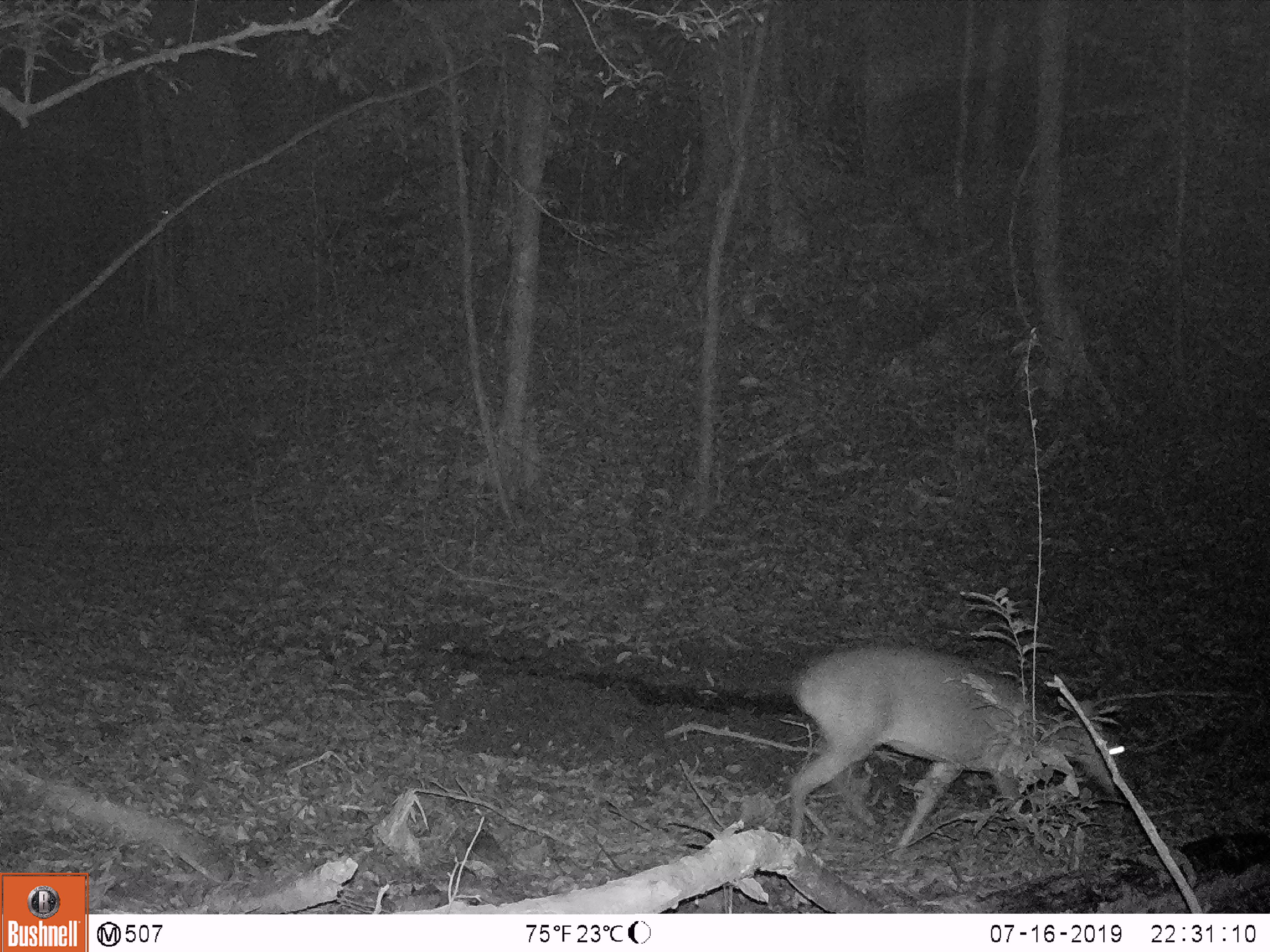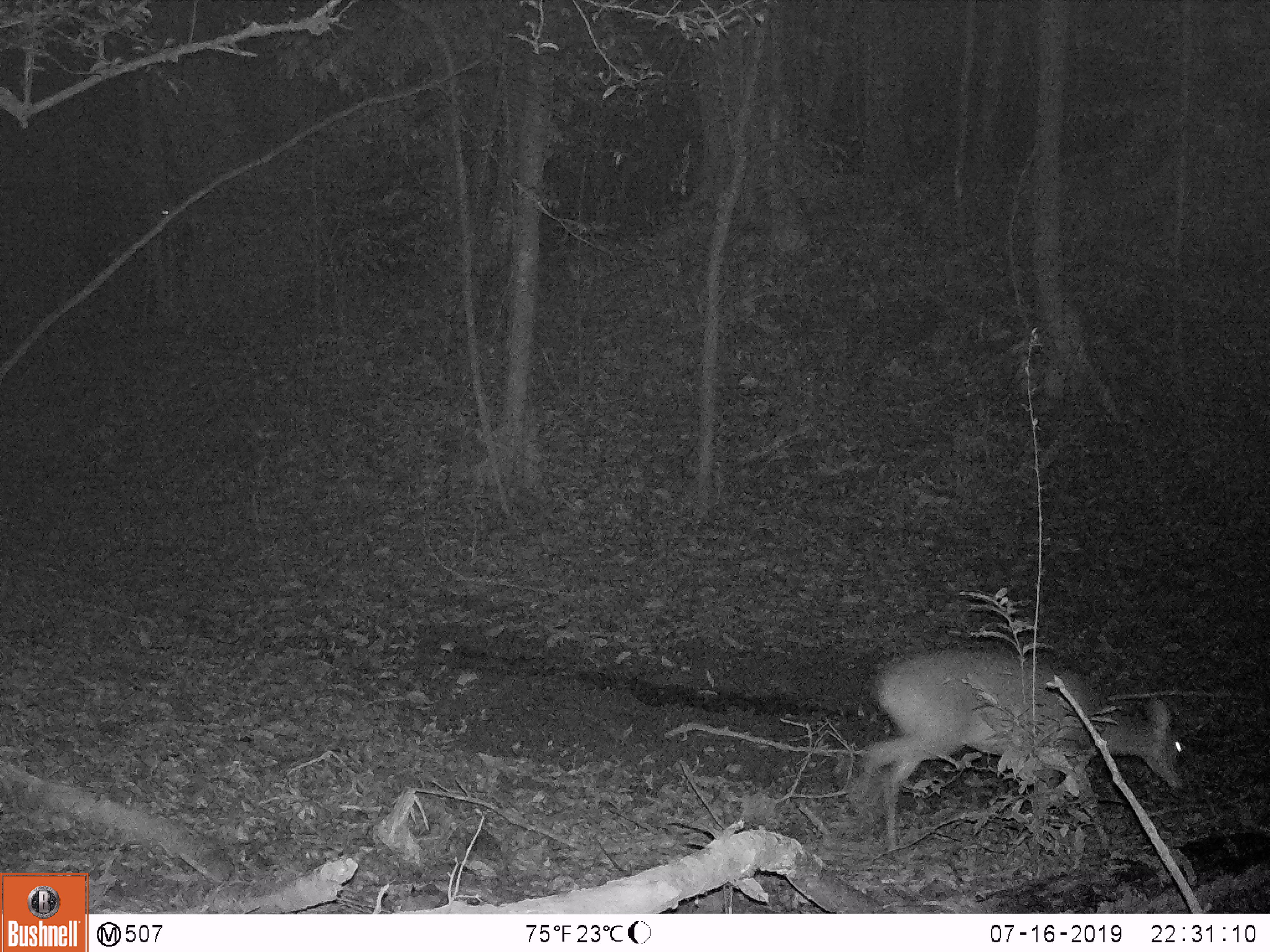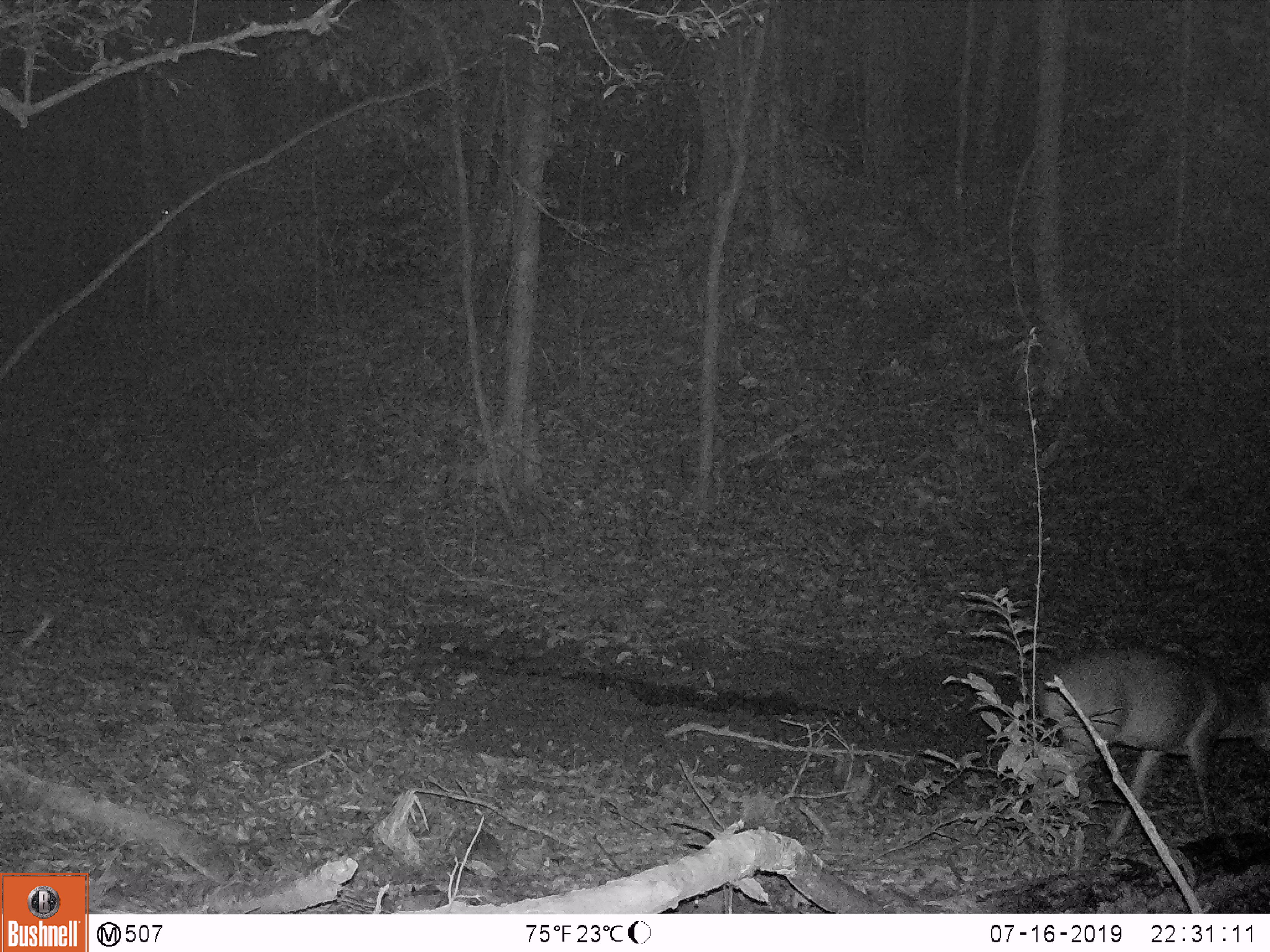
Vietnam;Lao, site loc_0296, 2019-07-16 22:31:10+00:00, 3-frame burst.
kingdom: Animalia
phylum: Chordata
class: Mammalia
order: Artiodactyla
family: Cervidae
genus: Muntiacus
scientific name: Muntiacus vuquangensis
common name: large-antlered muntjac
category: large antlered muntjac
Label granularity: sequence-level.